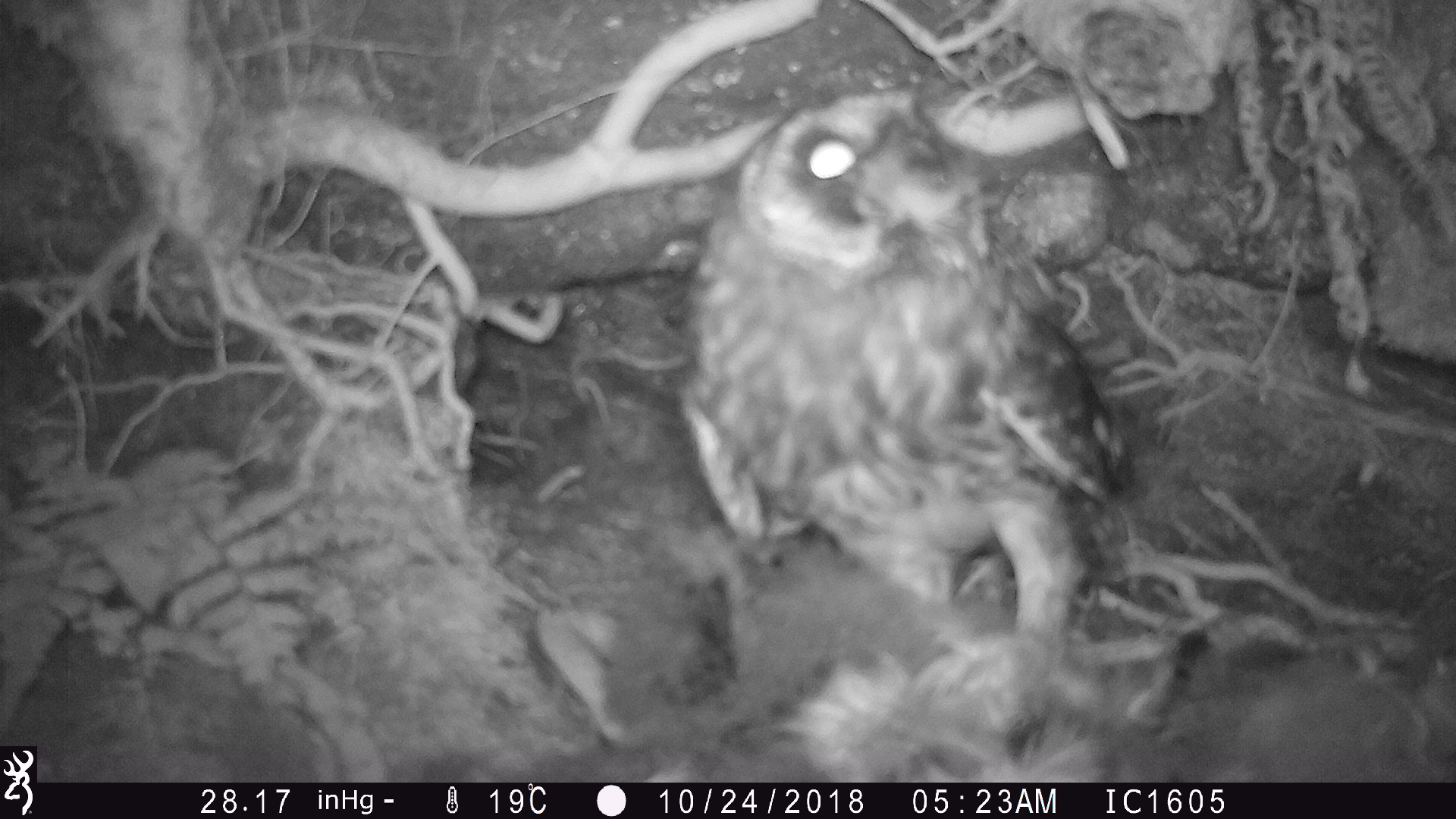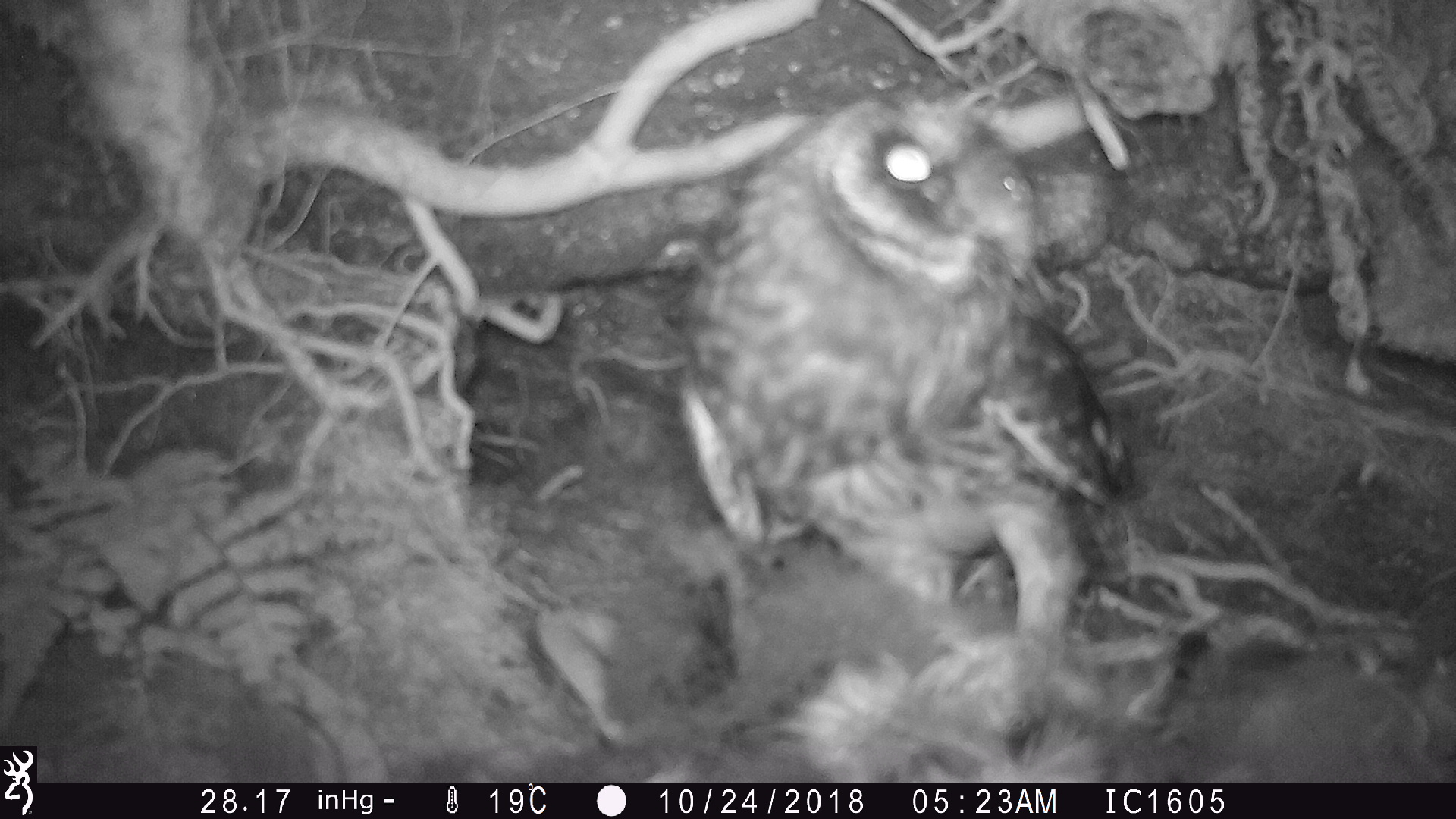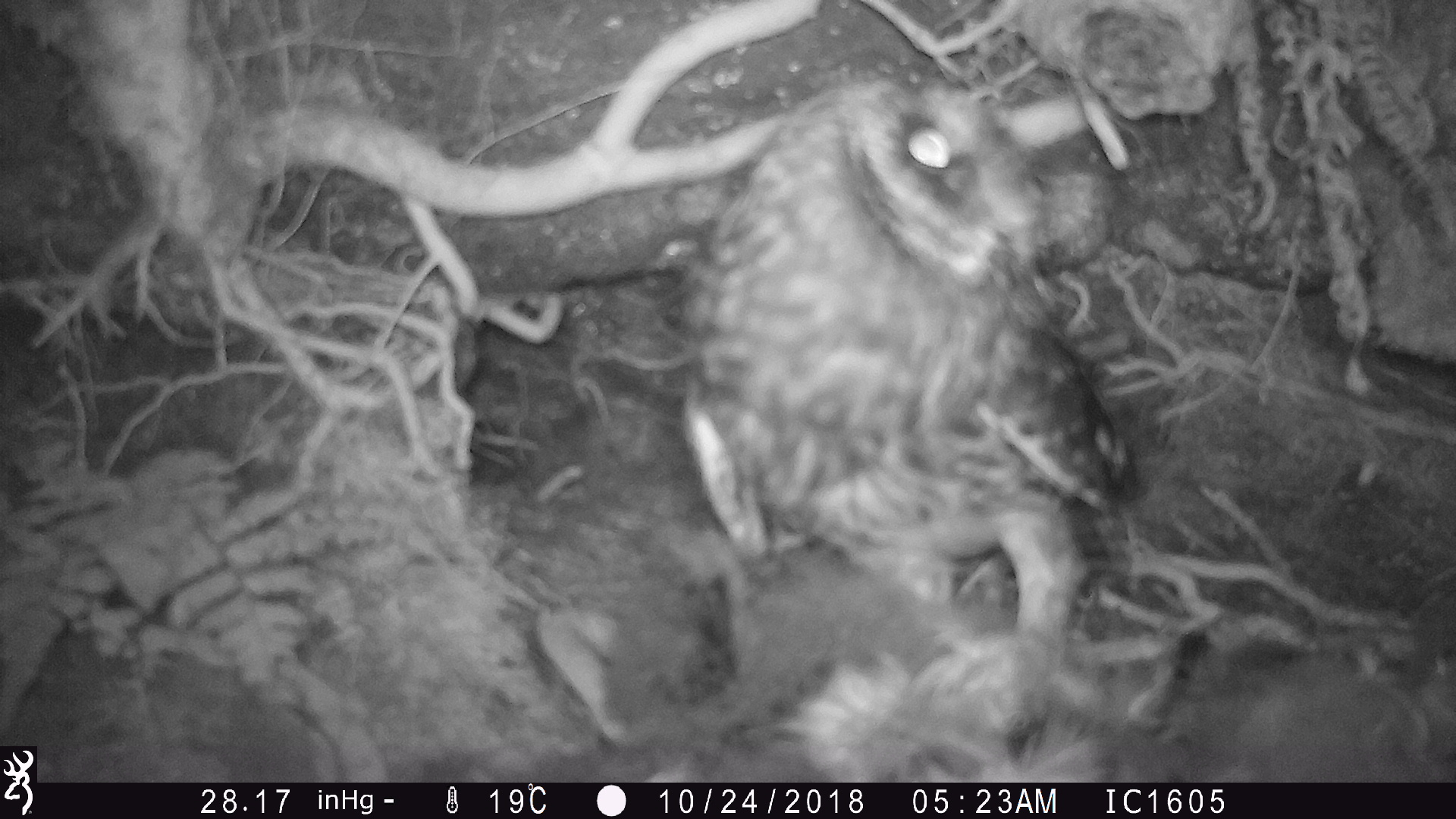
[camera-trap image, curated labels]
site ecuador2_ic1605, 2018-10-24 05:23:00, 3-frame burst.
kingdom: Animalia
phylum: Chordata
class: Aves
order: Strigiformes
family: Strigidae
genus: Asio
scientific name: Asio flammeus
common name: short-eared owl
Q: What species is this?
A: Short-eared owl (Asio flammeus).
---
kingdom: Animalia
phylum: Chordata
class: Aves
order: Procellariiformes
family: Procellariidae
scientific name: Procellariidae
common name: petrel chick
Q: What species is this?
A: Petrel chick (Procellariidae).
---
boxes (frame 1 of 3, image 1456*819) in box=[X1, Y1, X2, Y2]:
short-eared owl: box=[673, 80, 1142, 658]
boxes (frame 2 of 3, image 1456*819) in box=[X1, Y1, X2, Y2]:
short-eared owl: box=[689, 93, 1142, 658]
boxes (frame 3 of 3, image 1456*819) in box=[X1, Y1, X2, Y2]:
petrel chick: box=[516, 588, 1455, 784]
short-eared owl: box=[660, 63, 1158, 641]